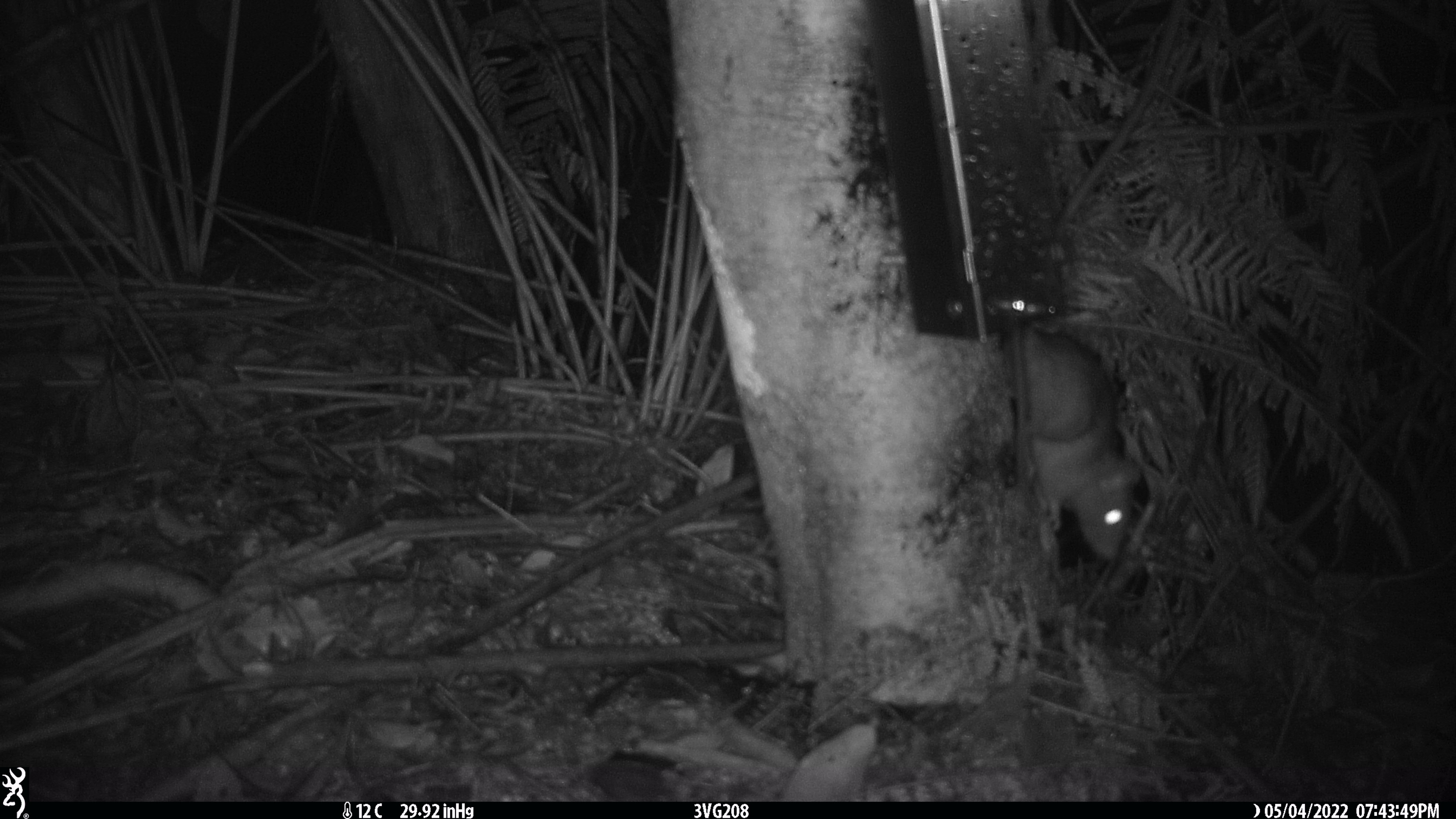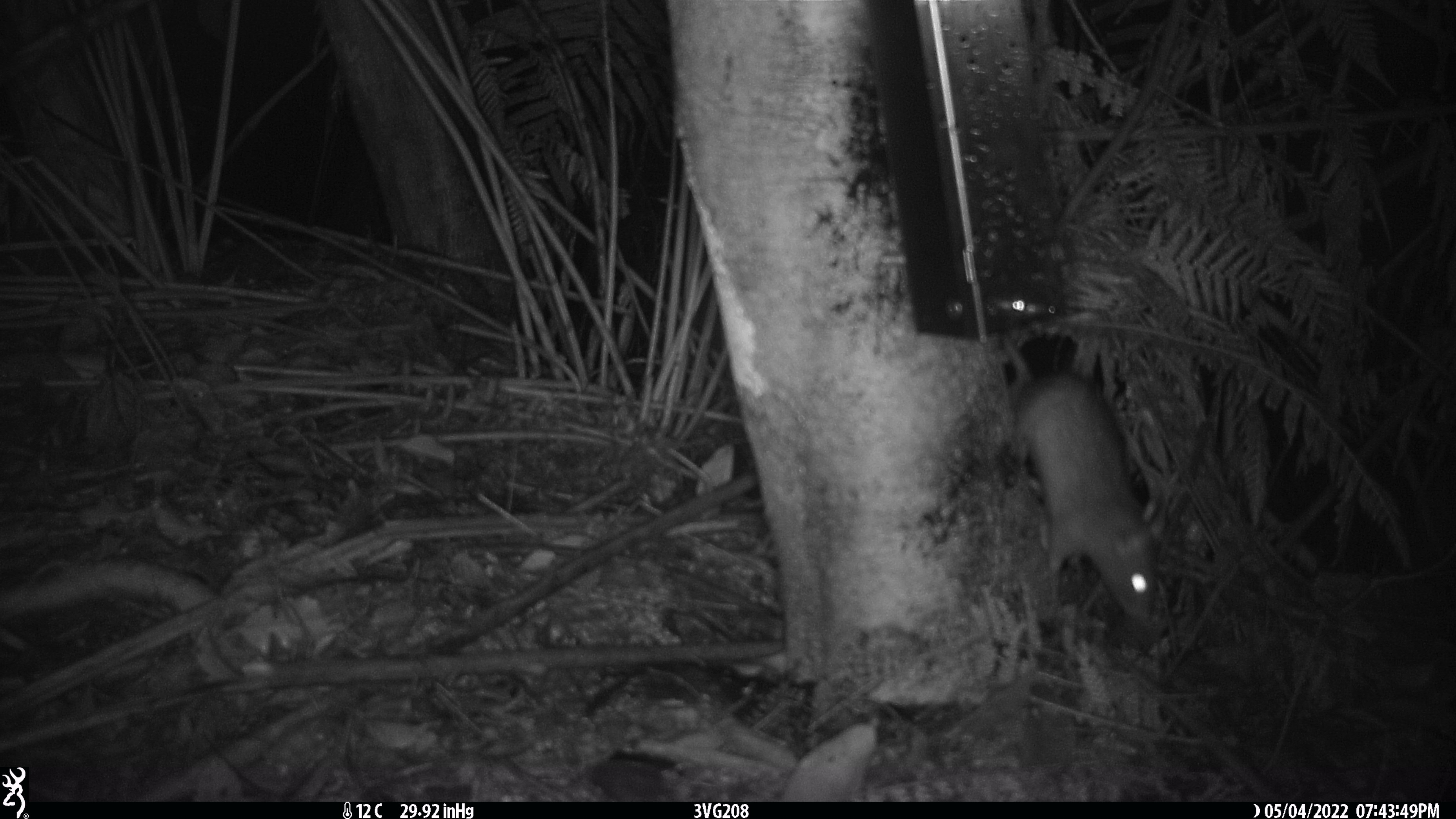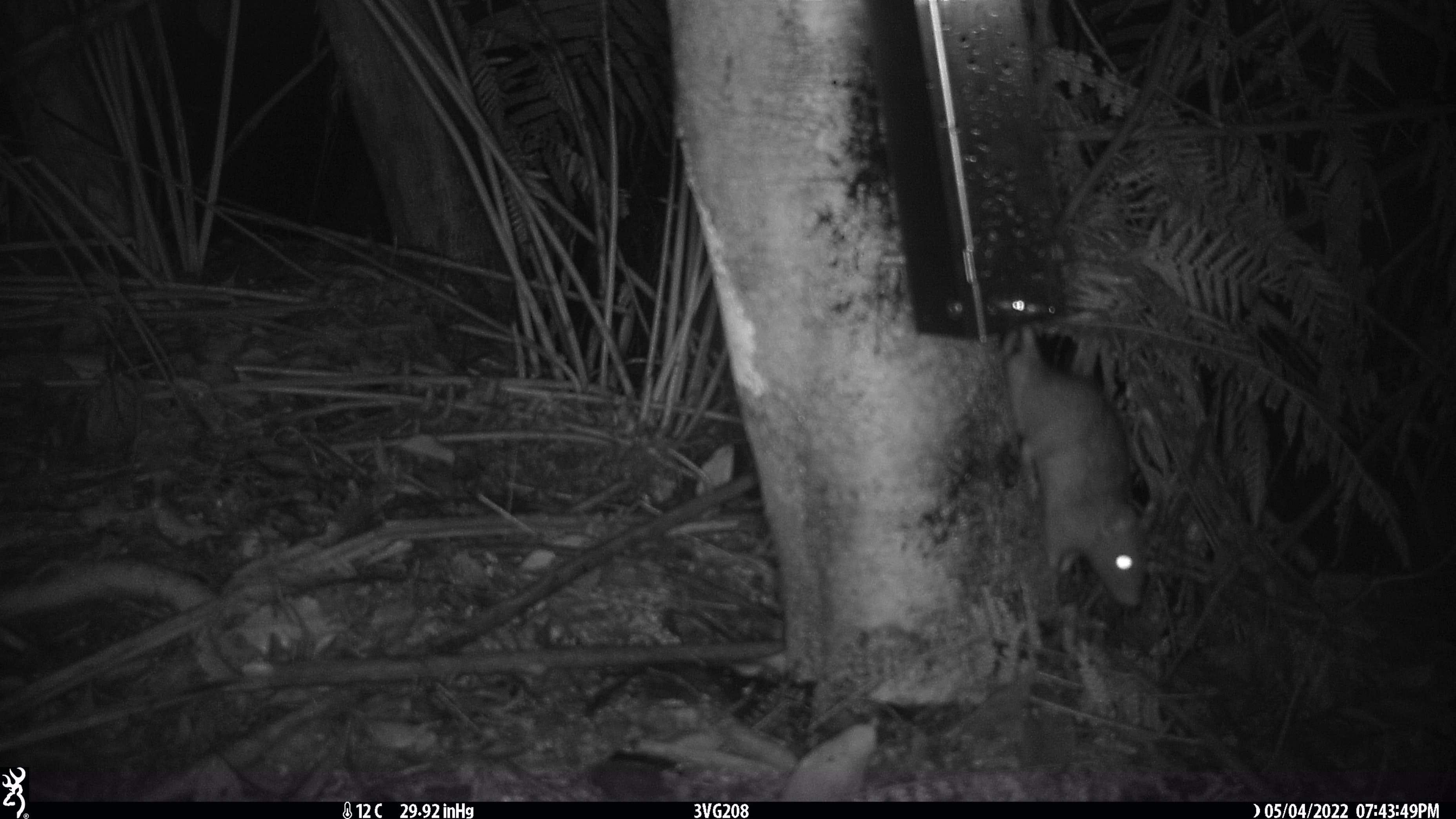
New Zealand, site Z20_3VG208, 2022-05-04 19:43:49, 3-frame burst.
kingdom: Animalia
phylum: Chordata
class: Mammalia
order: Rodentia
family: Muridae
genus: Rattus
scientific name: Rattus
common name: rat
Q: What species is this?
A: Rat (Rattus).